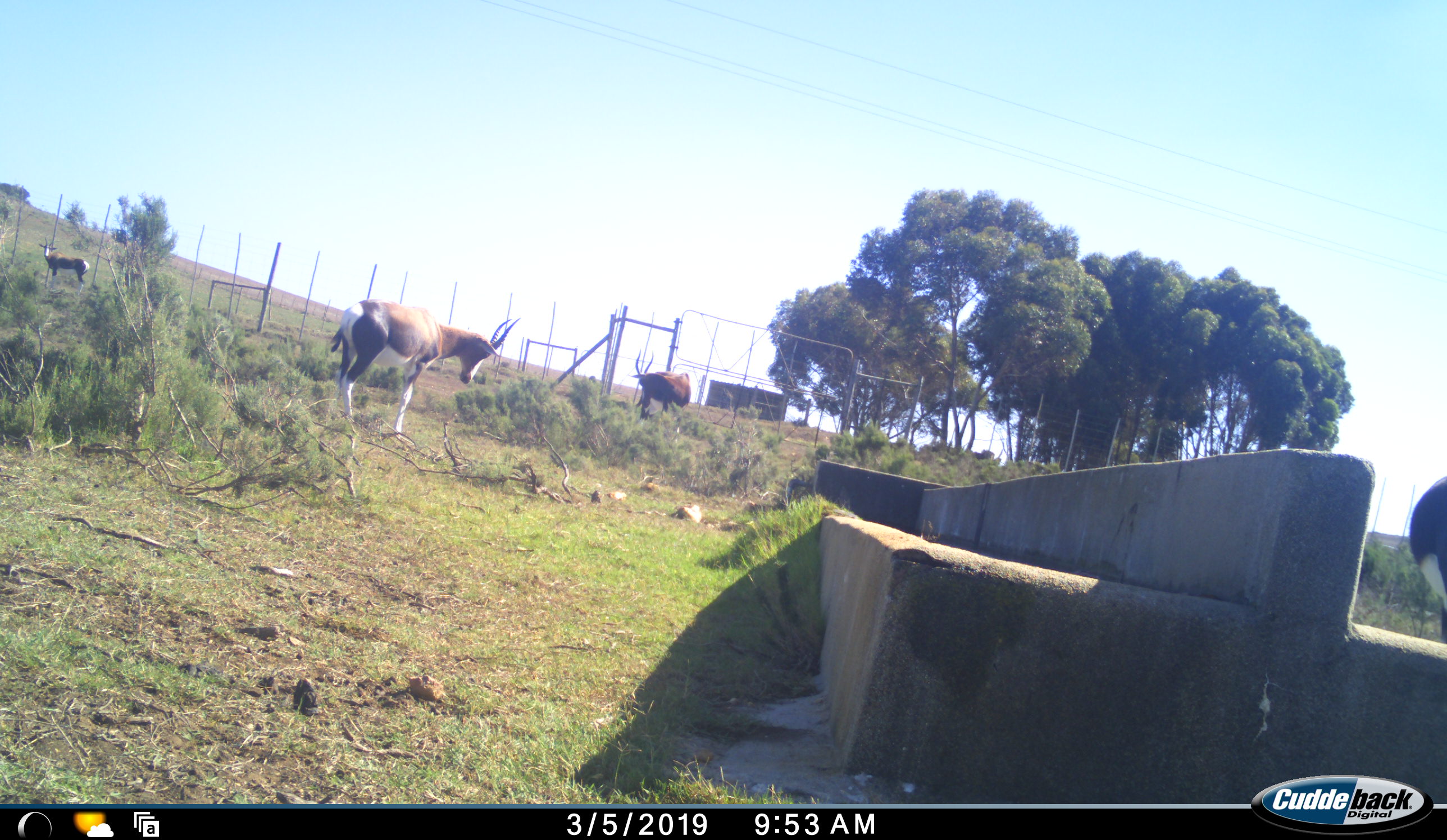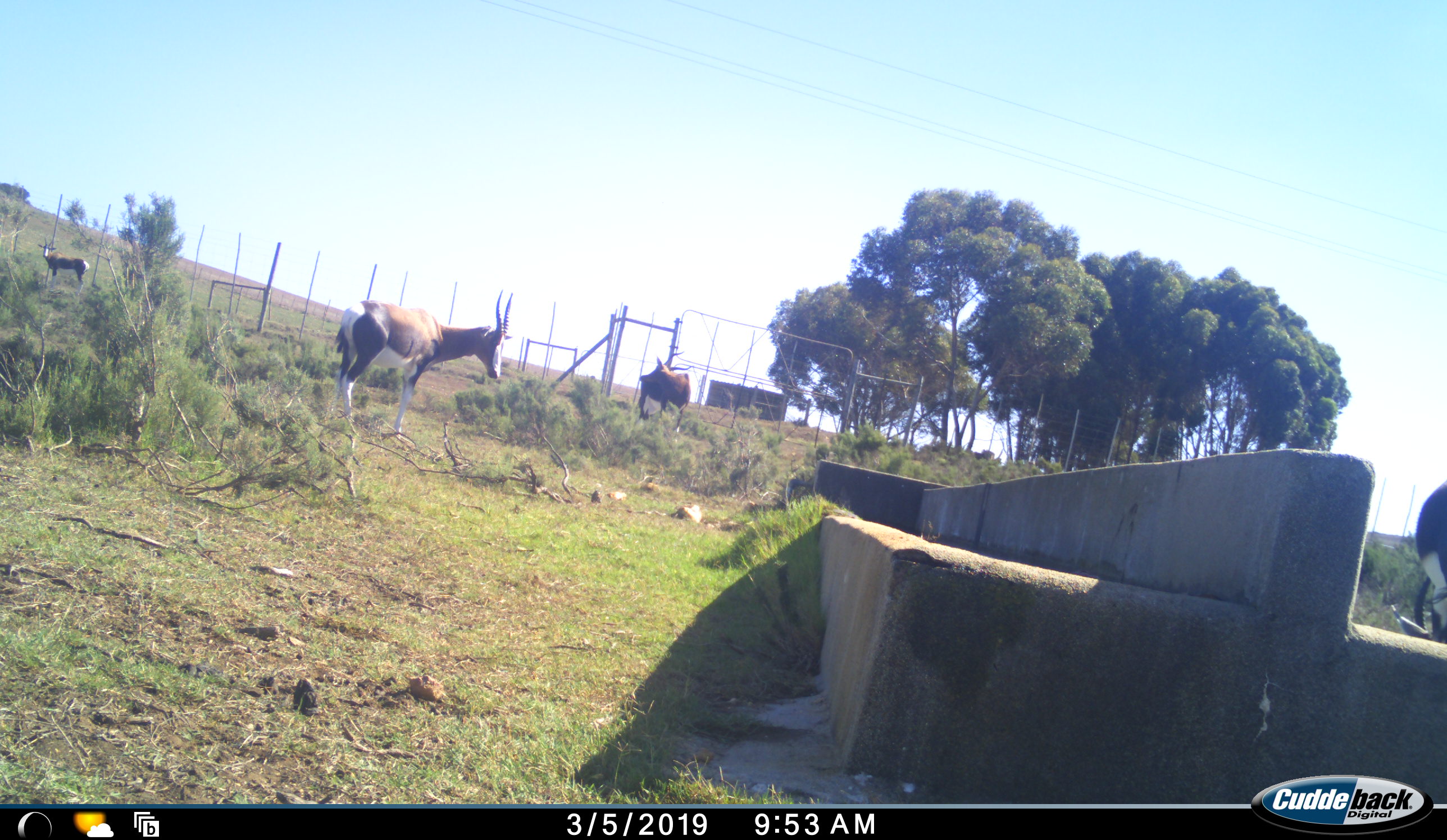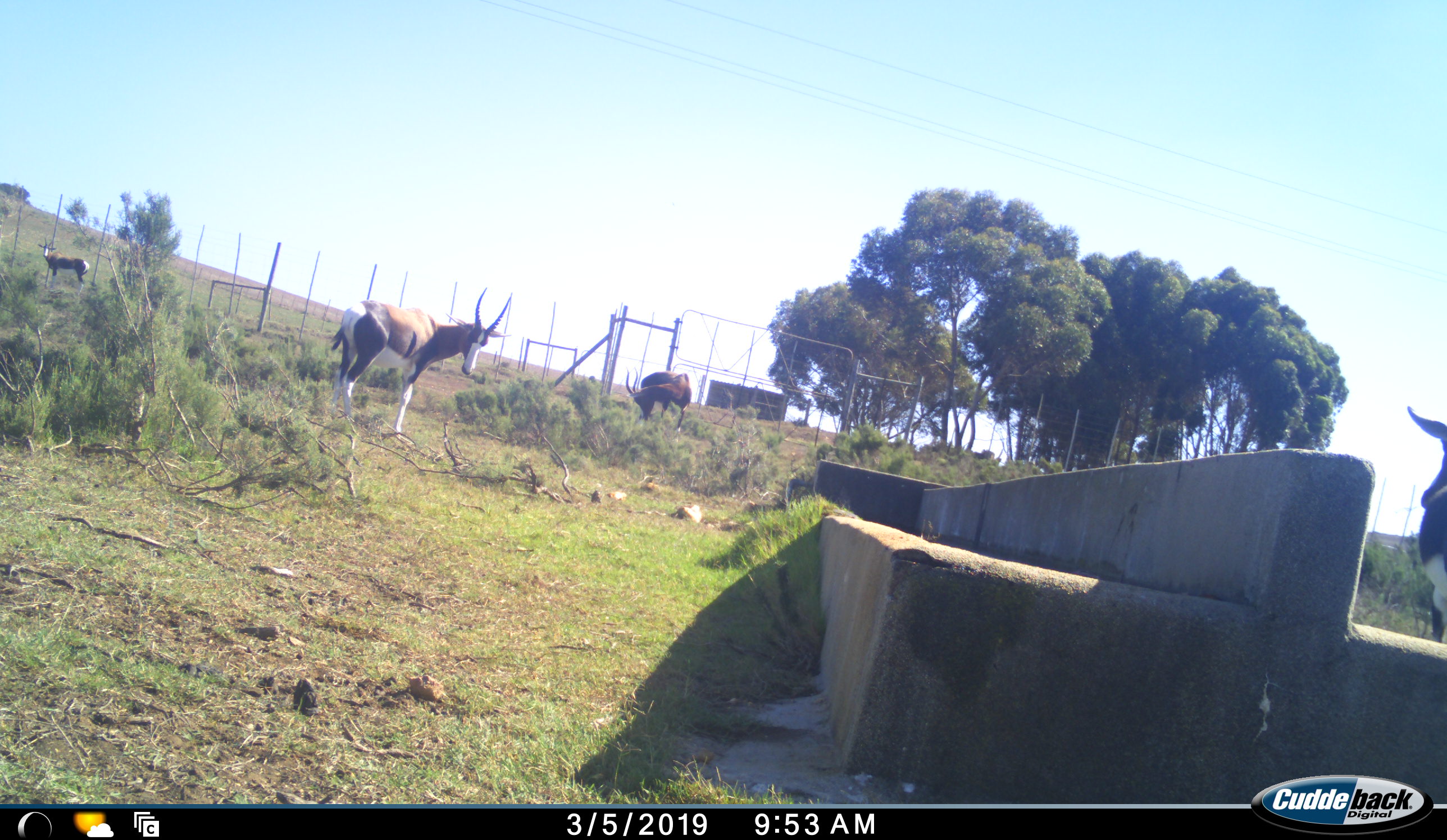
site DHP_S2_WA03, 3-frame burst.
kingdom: Animalia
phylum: Chordata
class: Mammalia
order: Artiodactyla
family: Bovidae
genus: Damaliscus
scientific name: Damaliscus pygargus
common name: bontebok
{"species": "bontebok (Damaliscus pygargus)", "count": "4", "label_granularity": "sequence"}